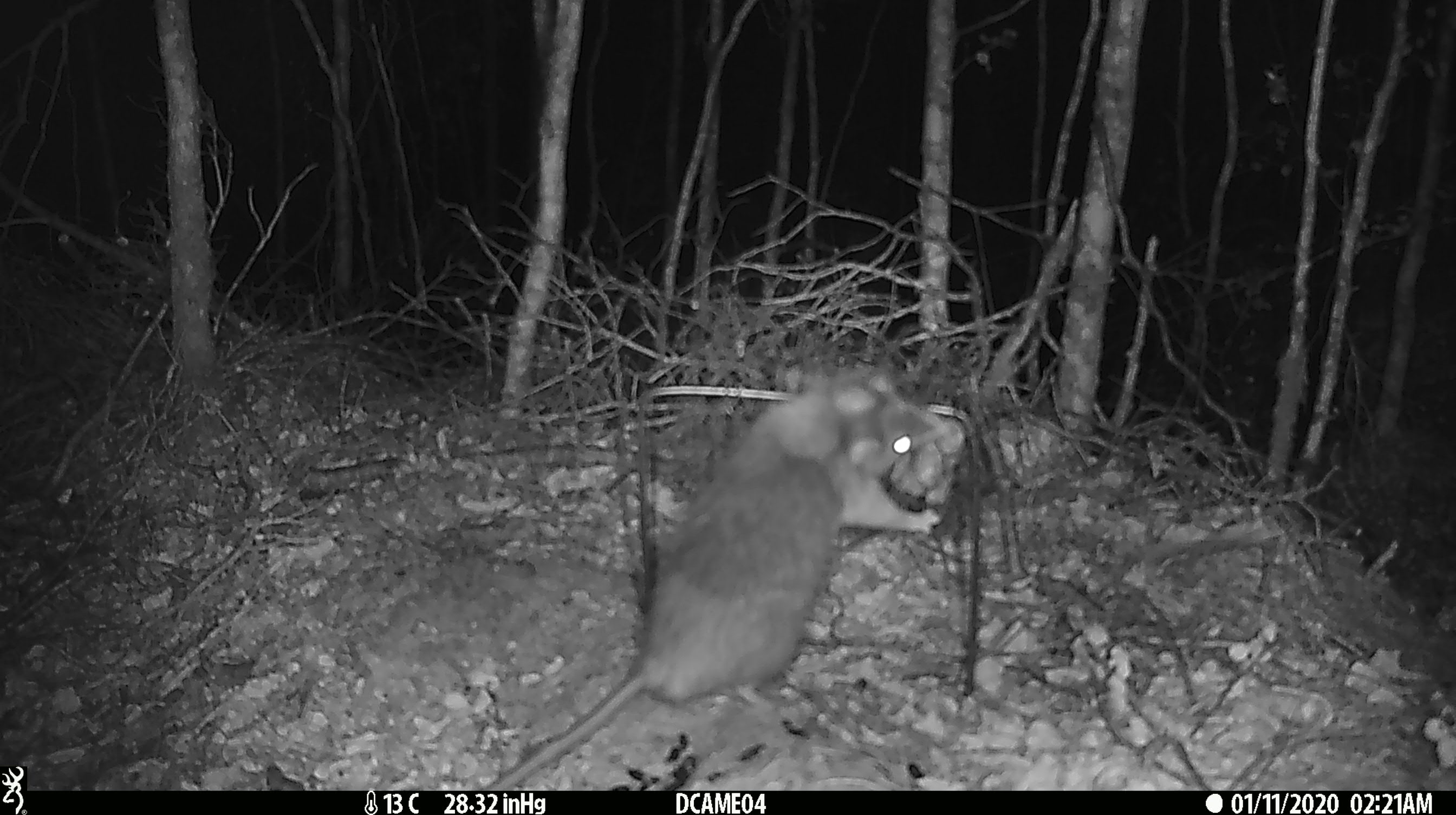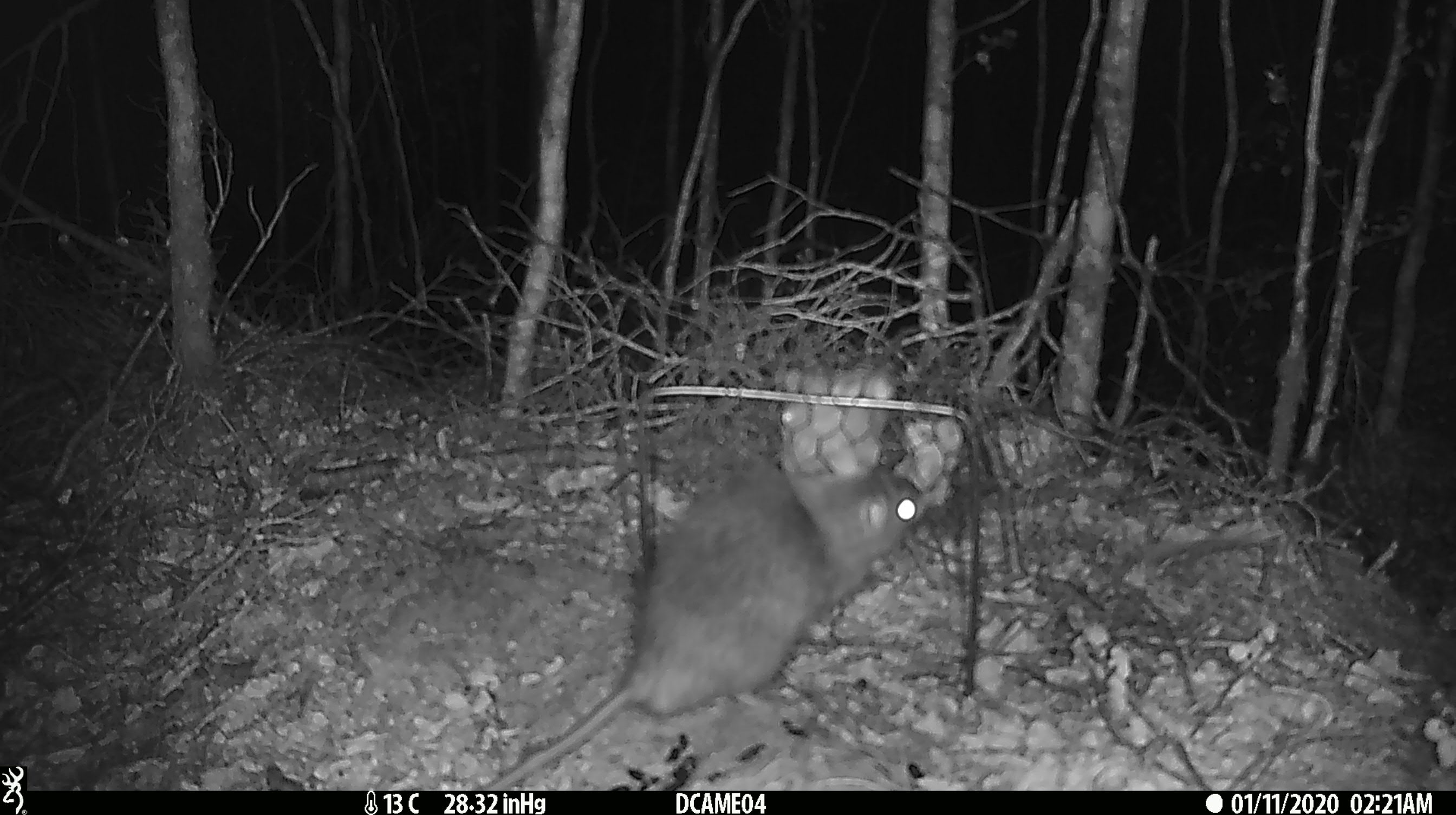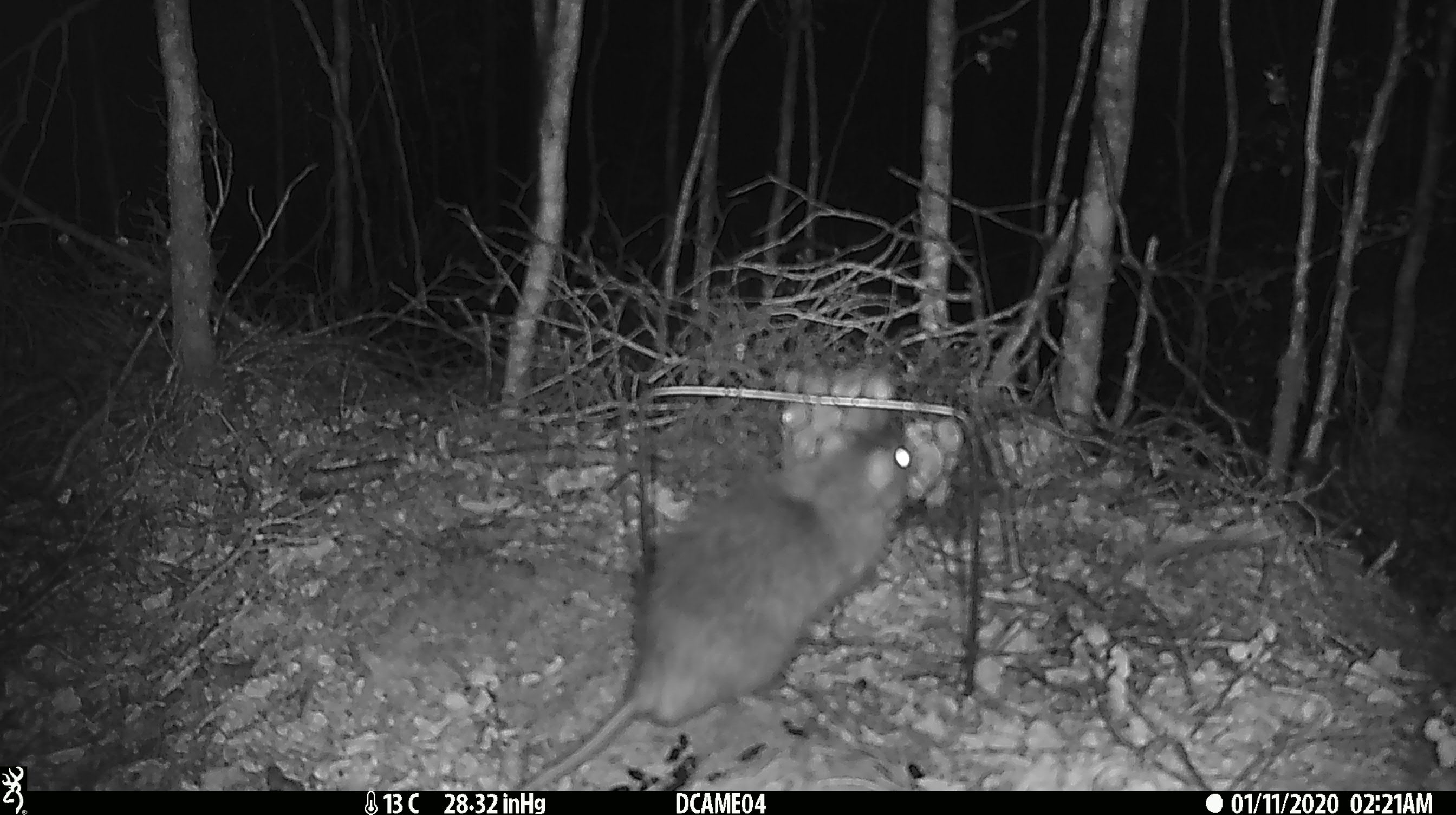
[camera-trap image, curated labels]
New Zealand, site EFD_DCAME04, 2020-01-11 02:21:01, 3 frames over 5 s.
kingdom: Animalia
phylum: Chordata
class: Mammalia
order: Rodentia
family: Muridae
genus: Rattus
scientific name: Rattus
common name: rat